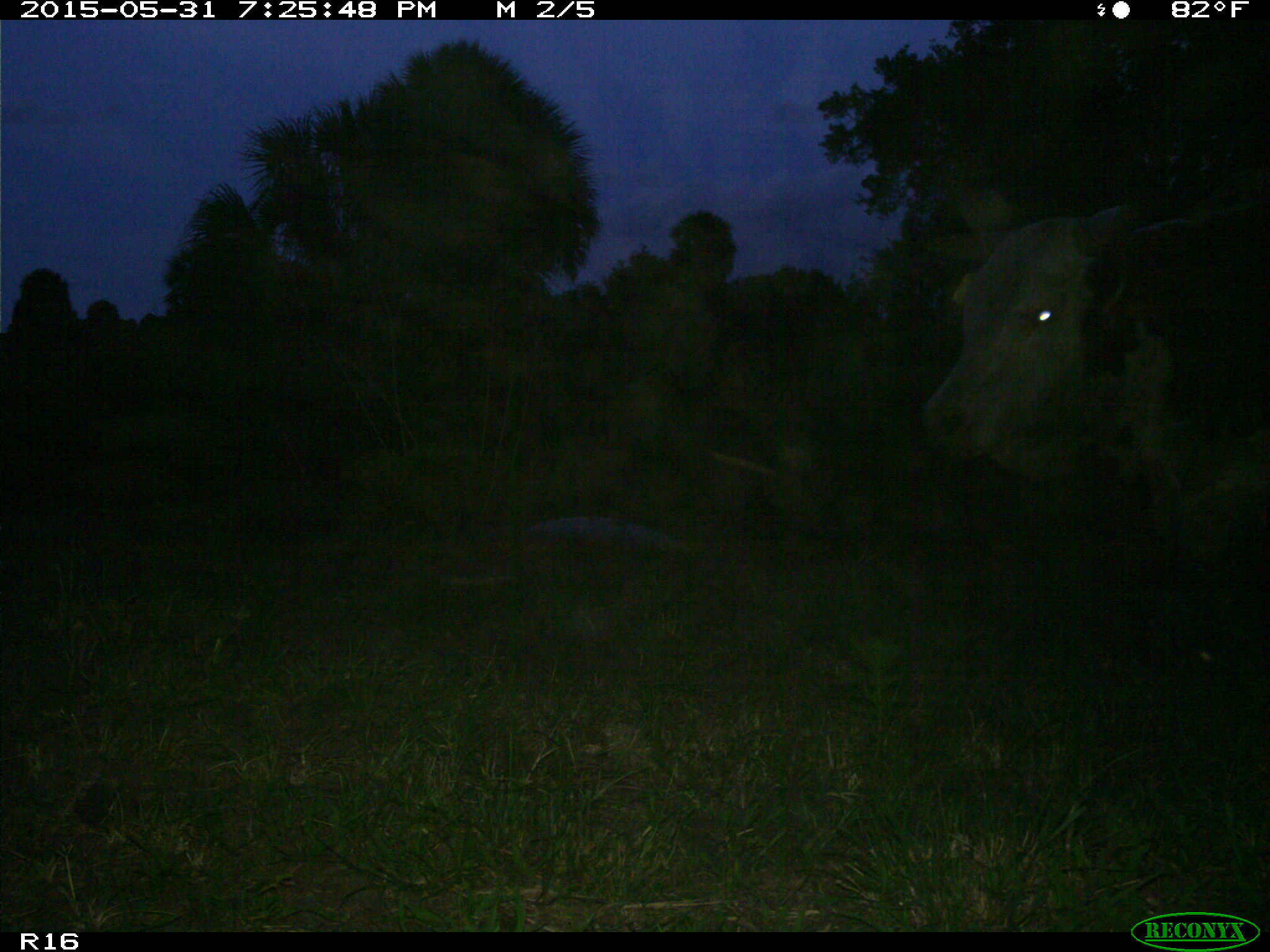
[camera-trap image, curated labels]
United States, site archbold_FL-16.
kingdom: Animalia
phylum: Chordata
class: Mammalia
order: Artiodactyla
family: Bovidae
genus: Bos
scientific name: Bos taurus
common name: domestic cow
Bos taurus (domestic cow).